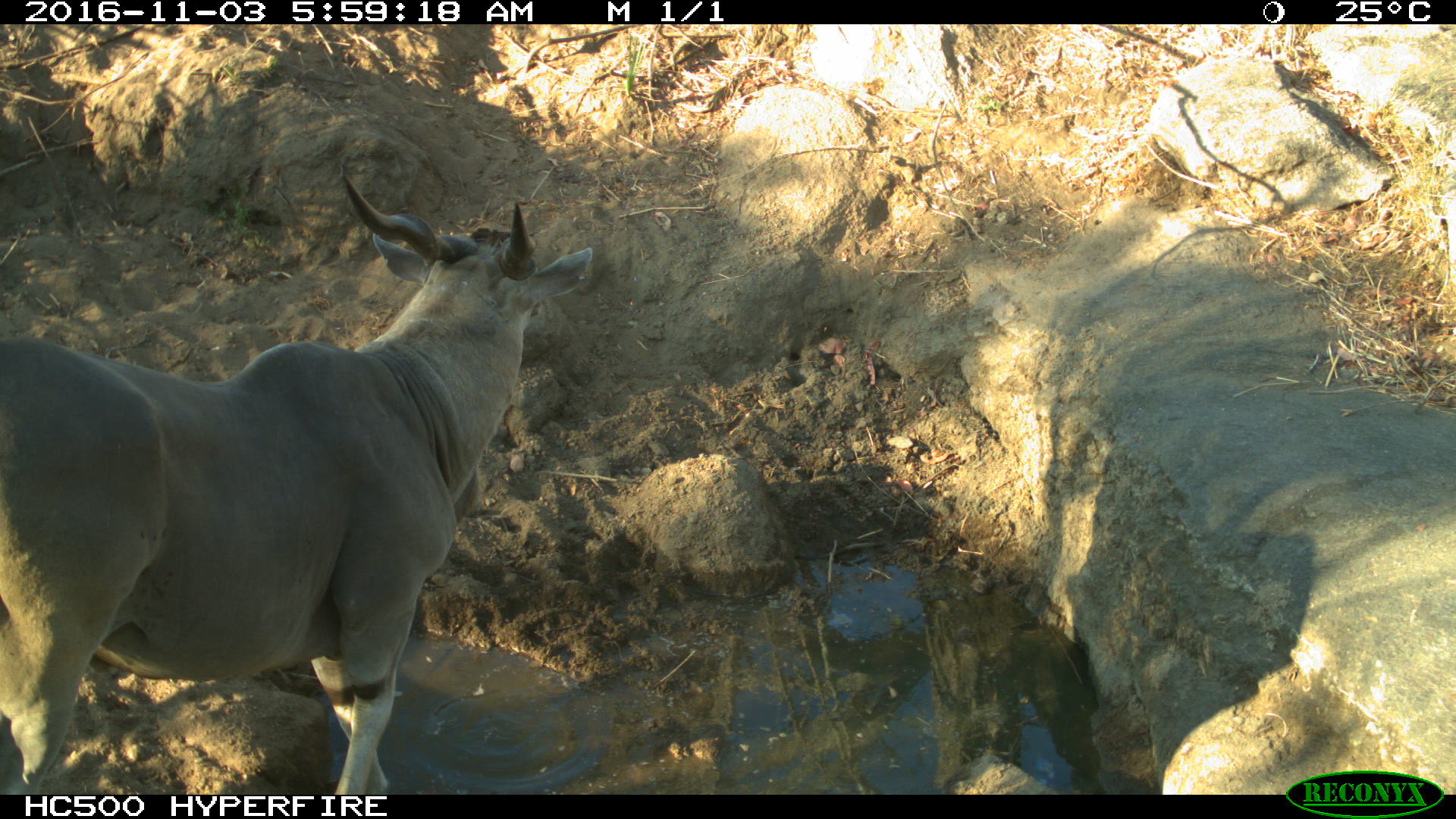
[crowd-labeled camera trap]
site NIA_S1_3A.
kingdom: Animalia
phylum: Chordata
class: Mammalia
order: Artiodactyla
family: Bovidae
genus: Tragelaphus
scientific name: Tragelaphus oryx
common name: eland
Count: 1.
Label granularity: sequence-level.